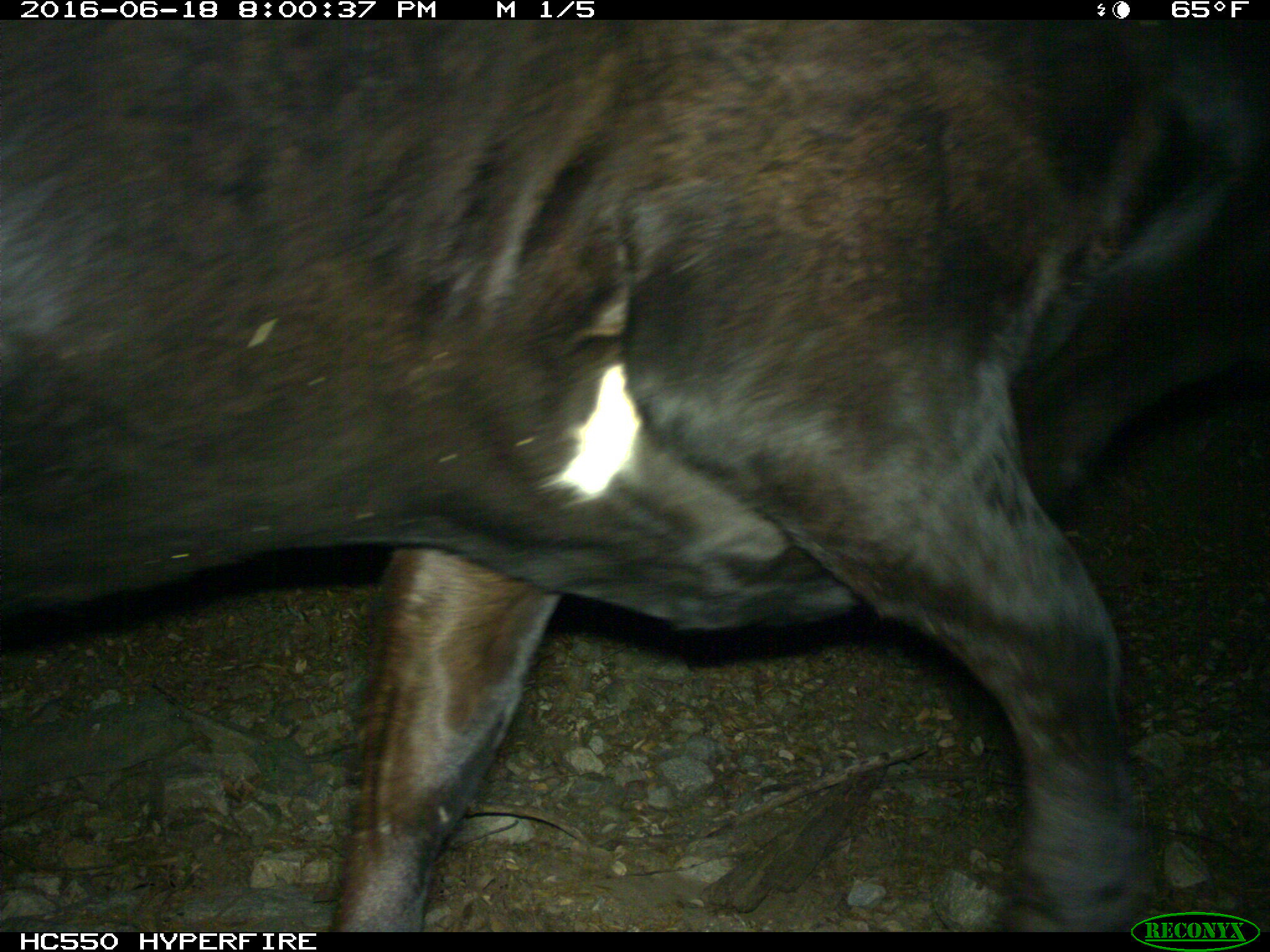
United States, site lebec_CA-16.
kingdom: Animalia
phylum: Chordata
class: Mammalia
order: Artiodactyla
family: Bovidae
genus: Bos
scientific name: Bos taurus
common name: domestic cow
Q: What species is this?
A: Bos taurus (domestic cow).